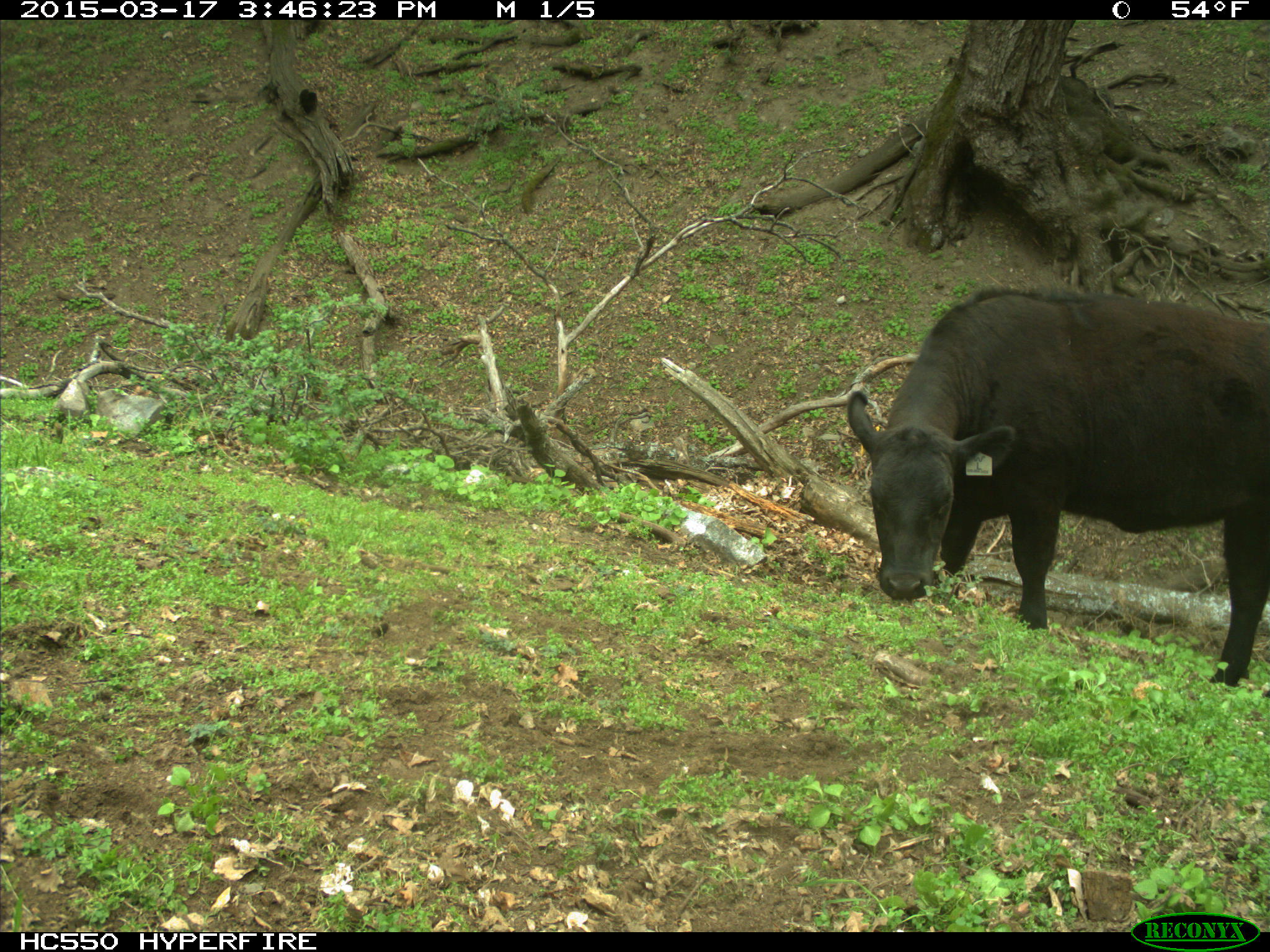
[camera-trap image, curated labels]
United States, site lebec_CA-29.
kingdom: Animalia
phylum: Chordata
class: Mammalia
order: Artiodactyla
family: Bovidae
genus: Bos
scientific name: Bos taurus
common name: domestic cow